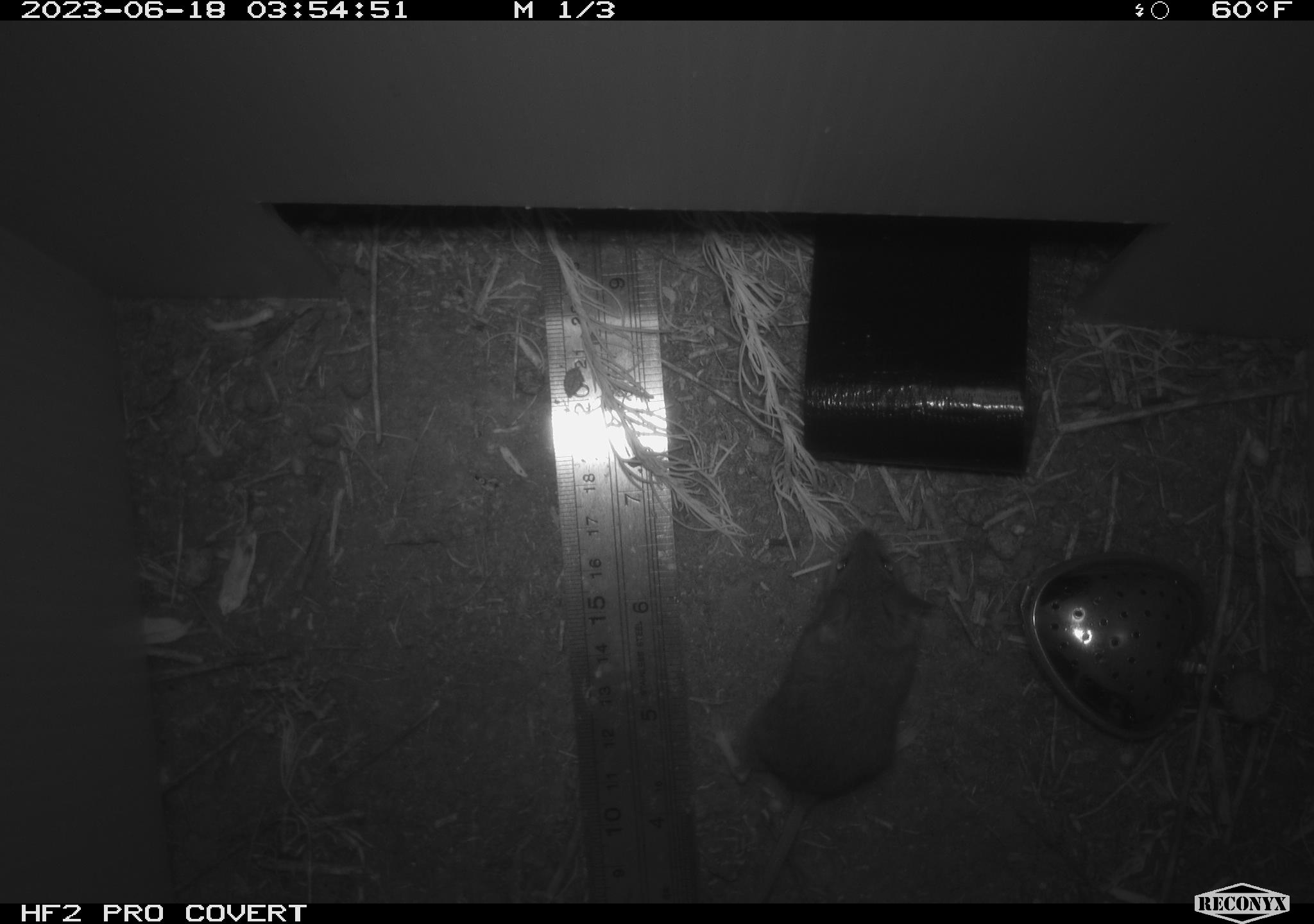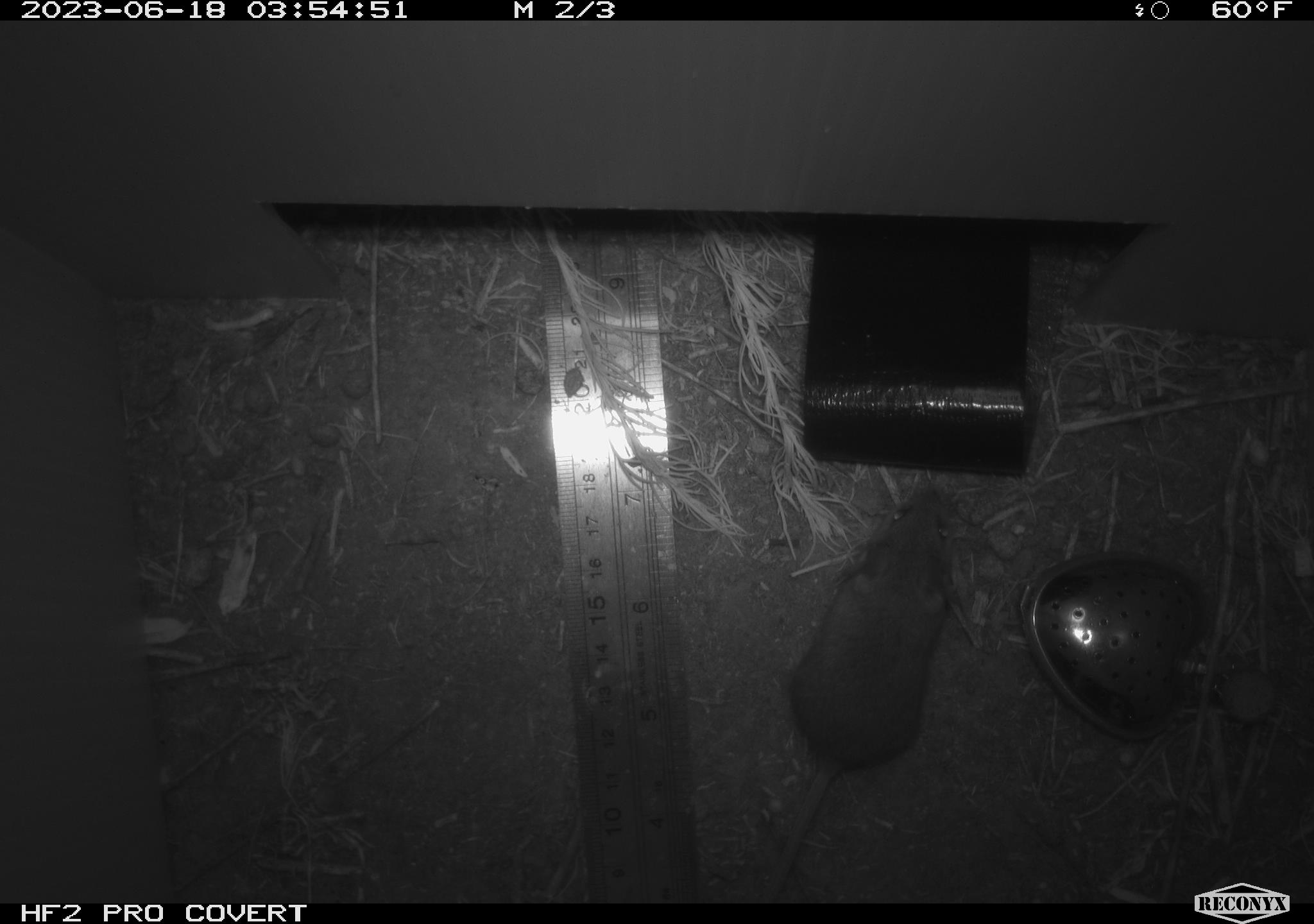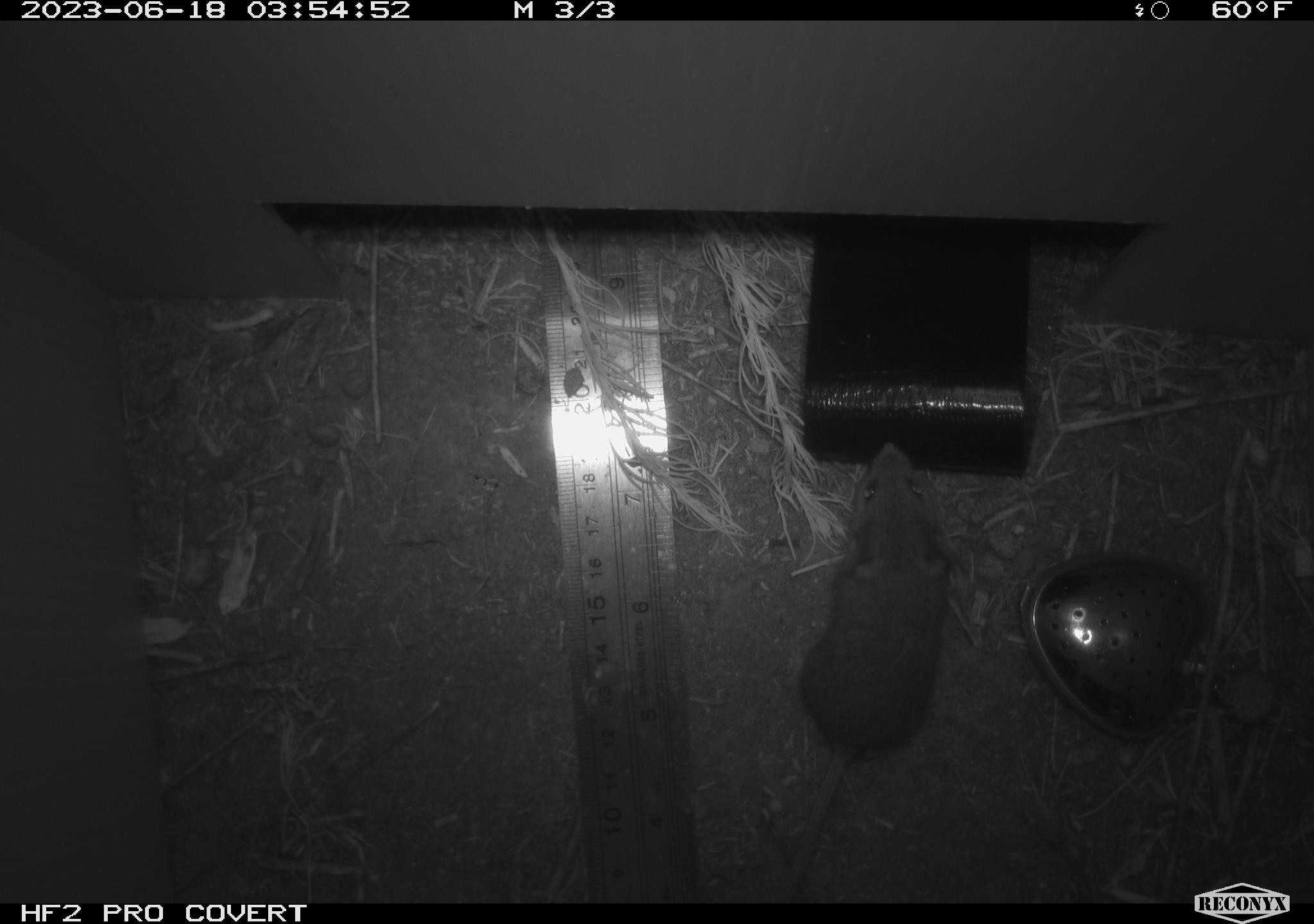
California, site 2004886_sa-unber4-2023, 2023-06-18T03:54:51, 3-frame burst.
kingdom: Animalia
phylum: Chordata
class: Mammalia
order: Rodentia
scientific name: Rodentia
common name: mouse species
Mouse species (Rodentia).